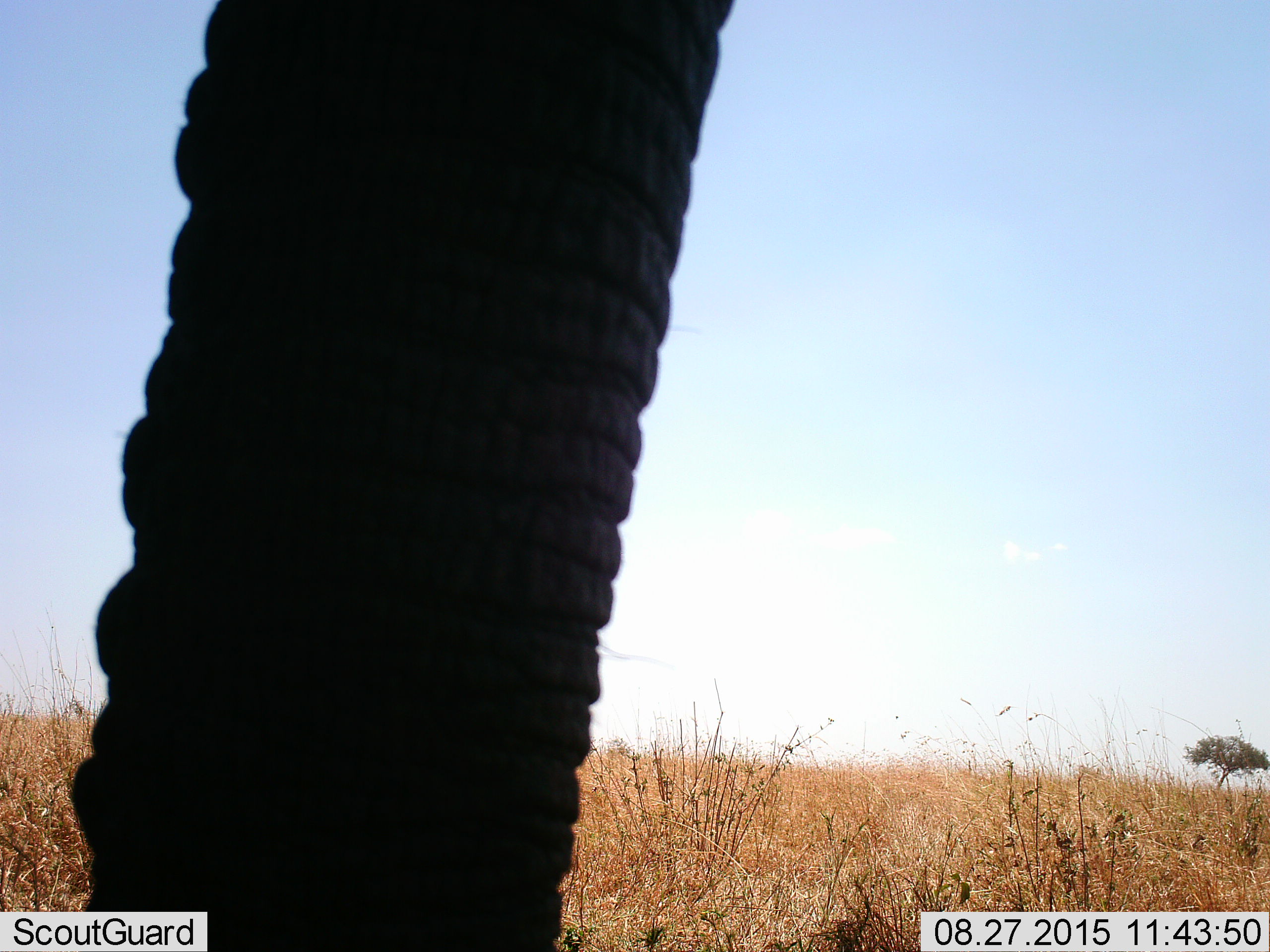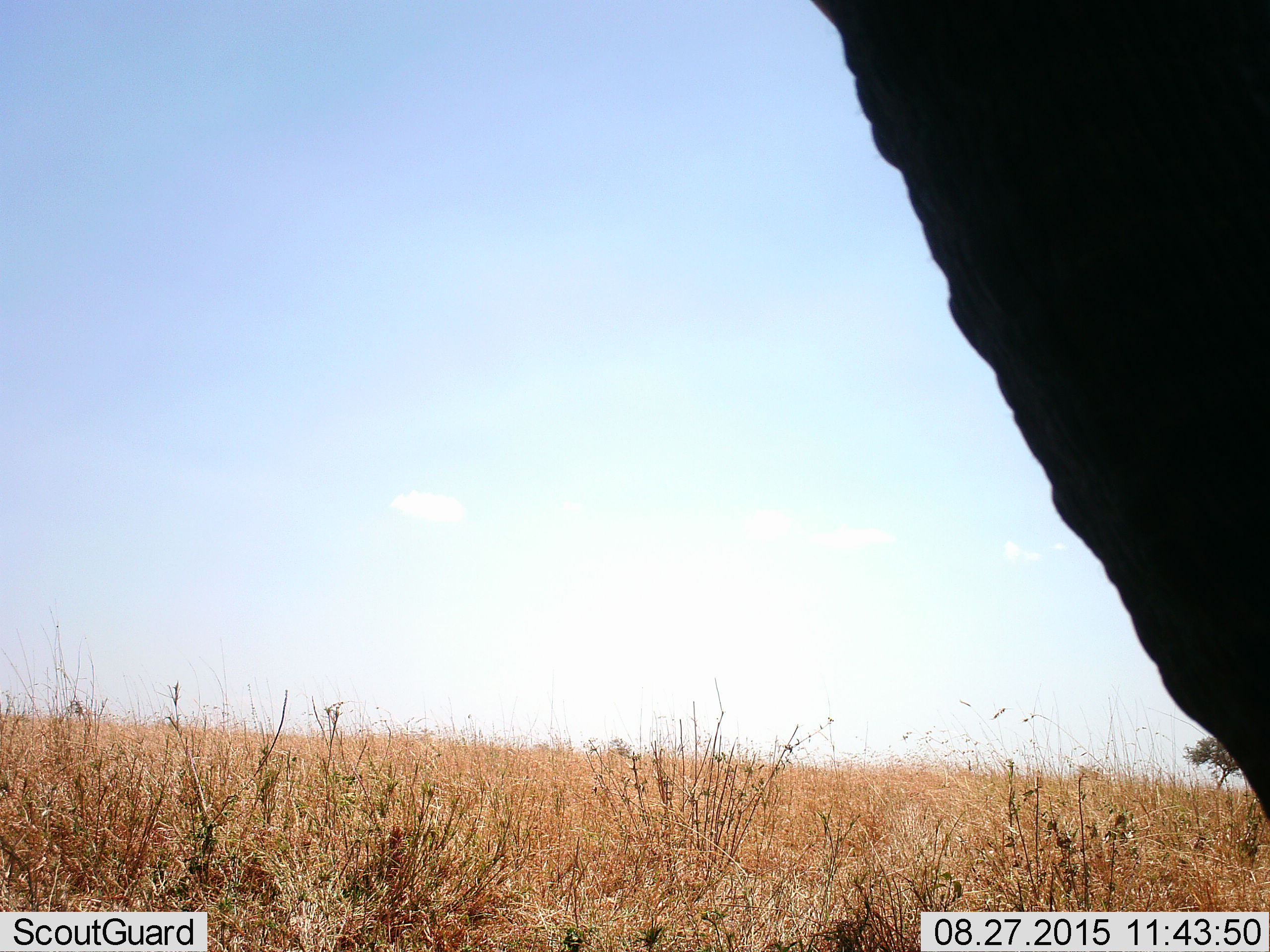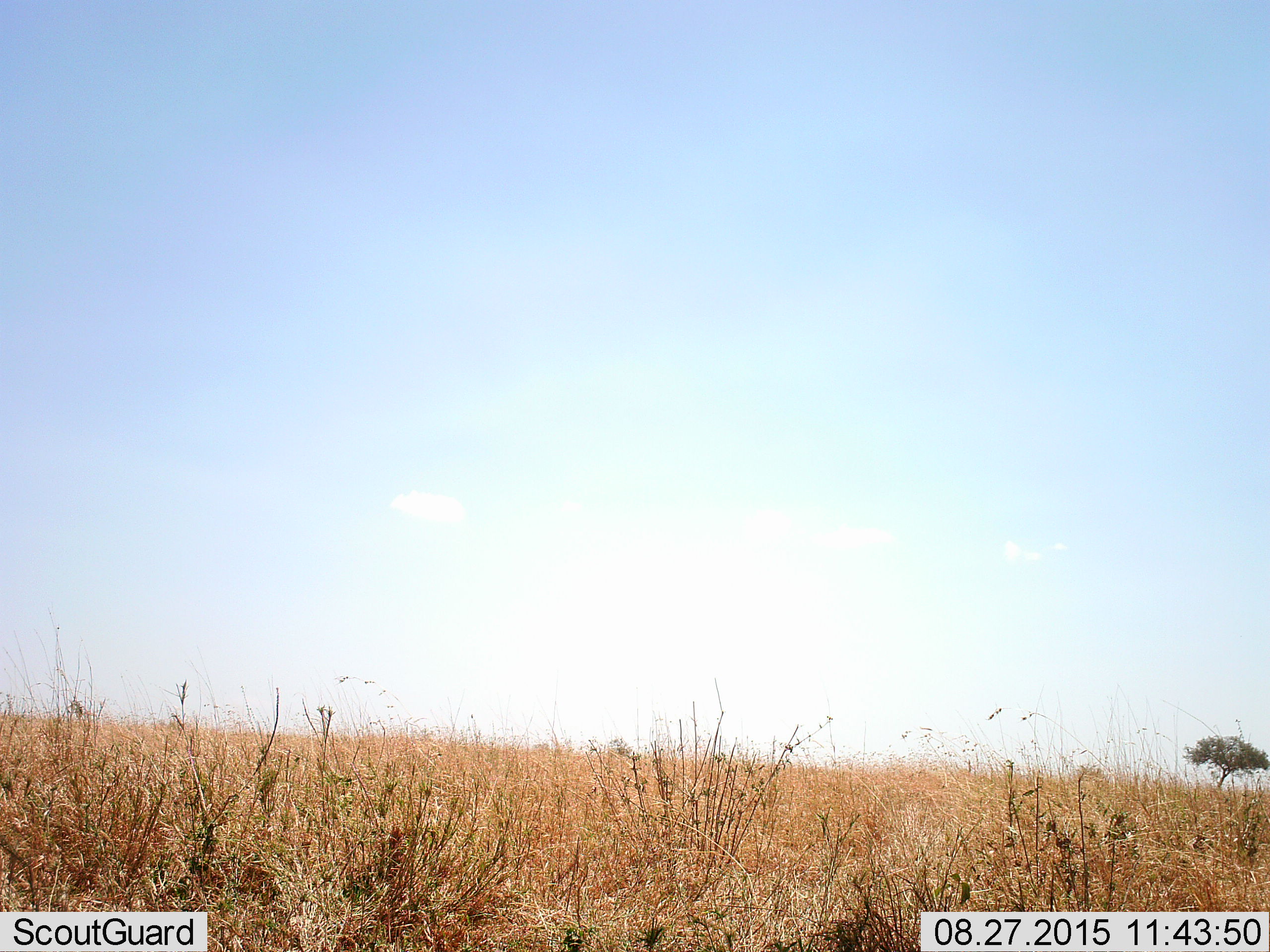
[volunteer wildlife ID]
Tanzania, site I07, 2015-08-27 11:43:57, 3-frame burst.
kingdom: Animalia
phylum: Chordata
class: Mammalia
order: Proboscidea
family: Elephantidae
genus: Loxodonta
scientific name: Loxodonta africana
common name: african bush elephant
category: elephant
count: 1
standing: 80%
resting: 0%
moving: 20%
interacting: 0%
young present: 0%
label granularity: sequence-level